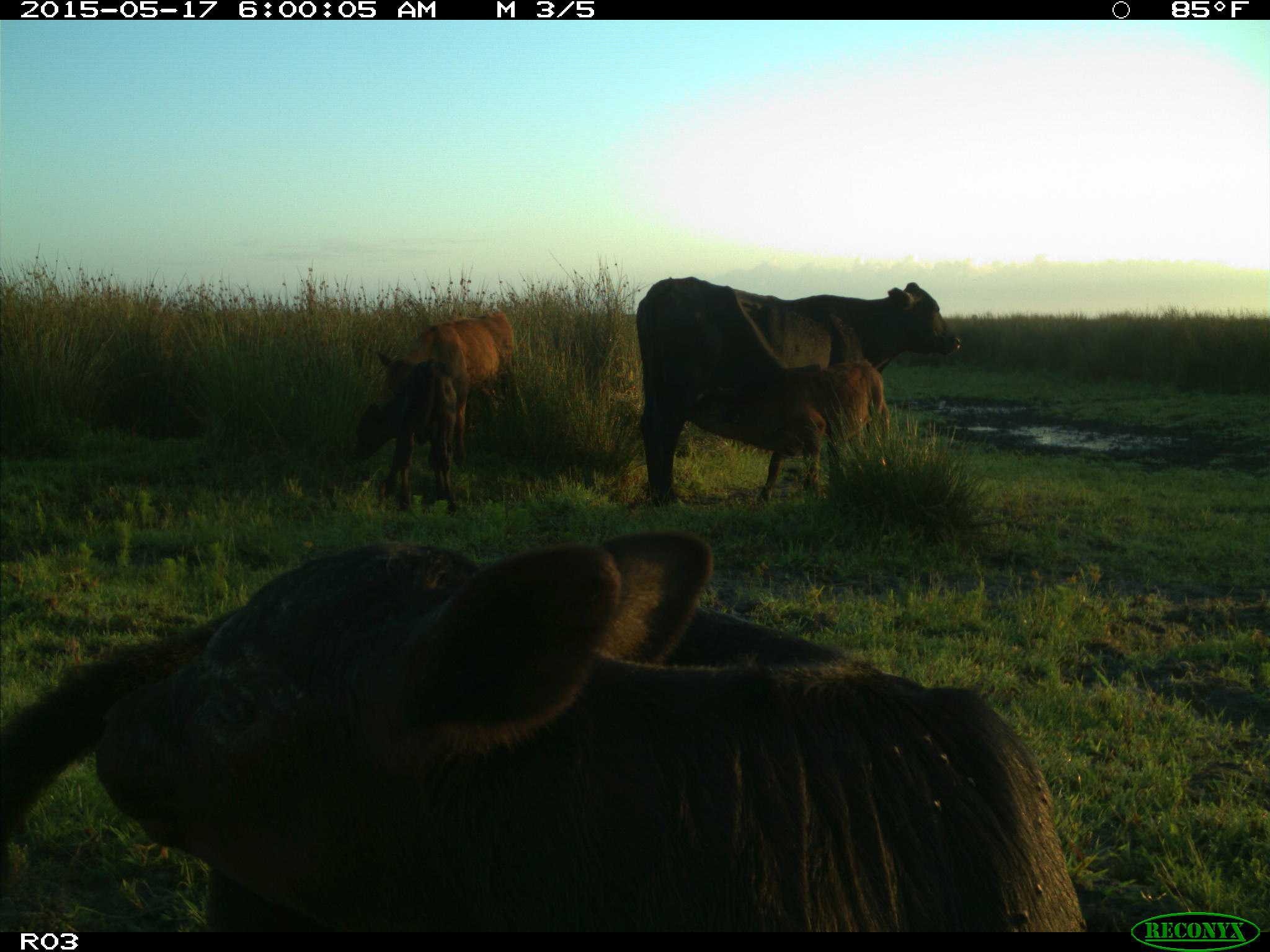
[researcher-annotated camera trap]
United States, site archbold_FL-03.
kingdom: Animalia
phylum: Chordata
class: Mammalia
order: Artiodactyla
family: Bovidae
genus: Bos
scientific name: Bos taurus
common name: domestic cow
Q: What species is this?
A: Bos taurus (domestic cow).